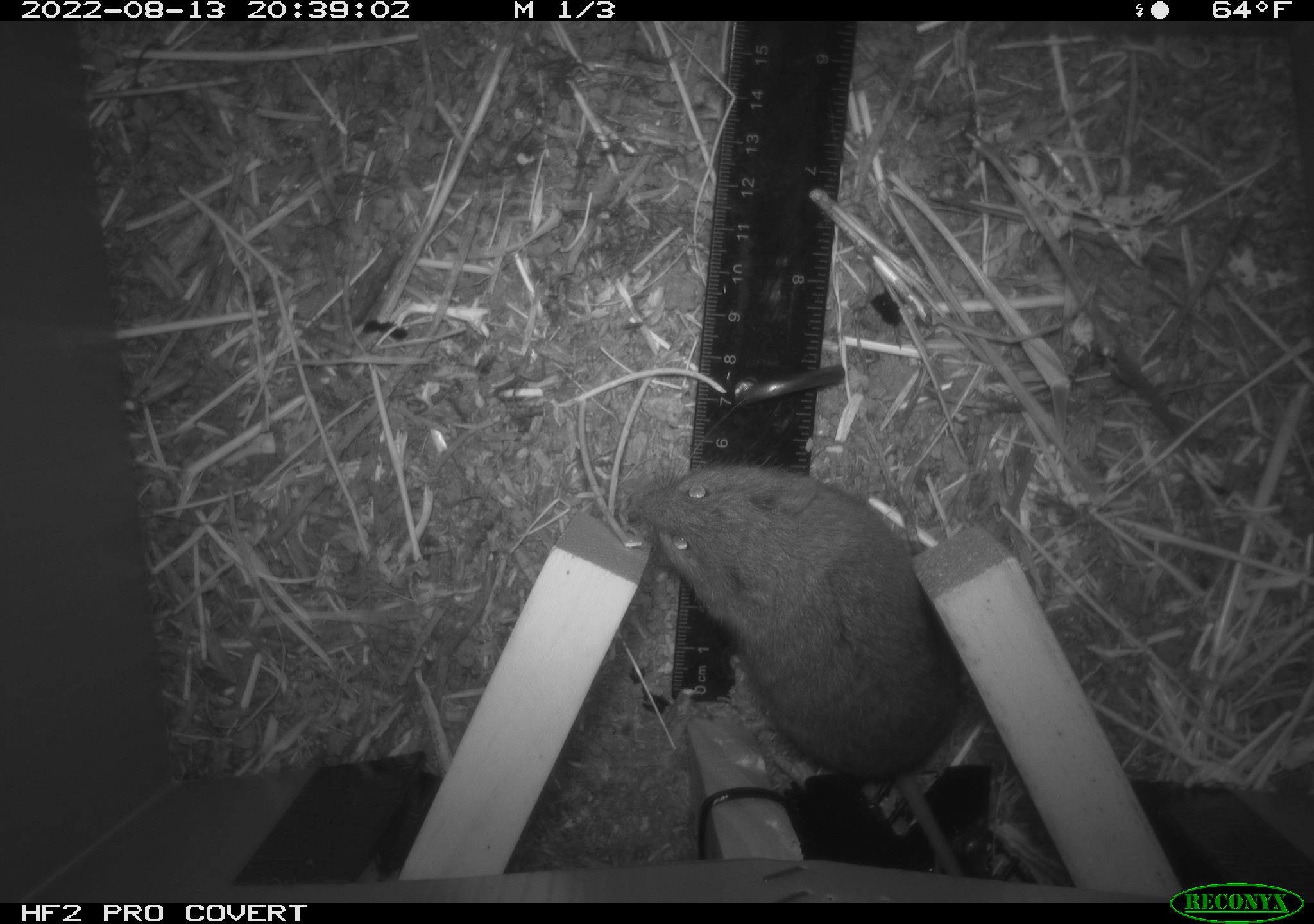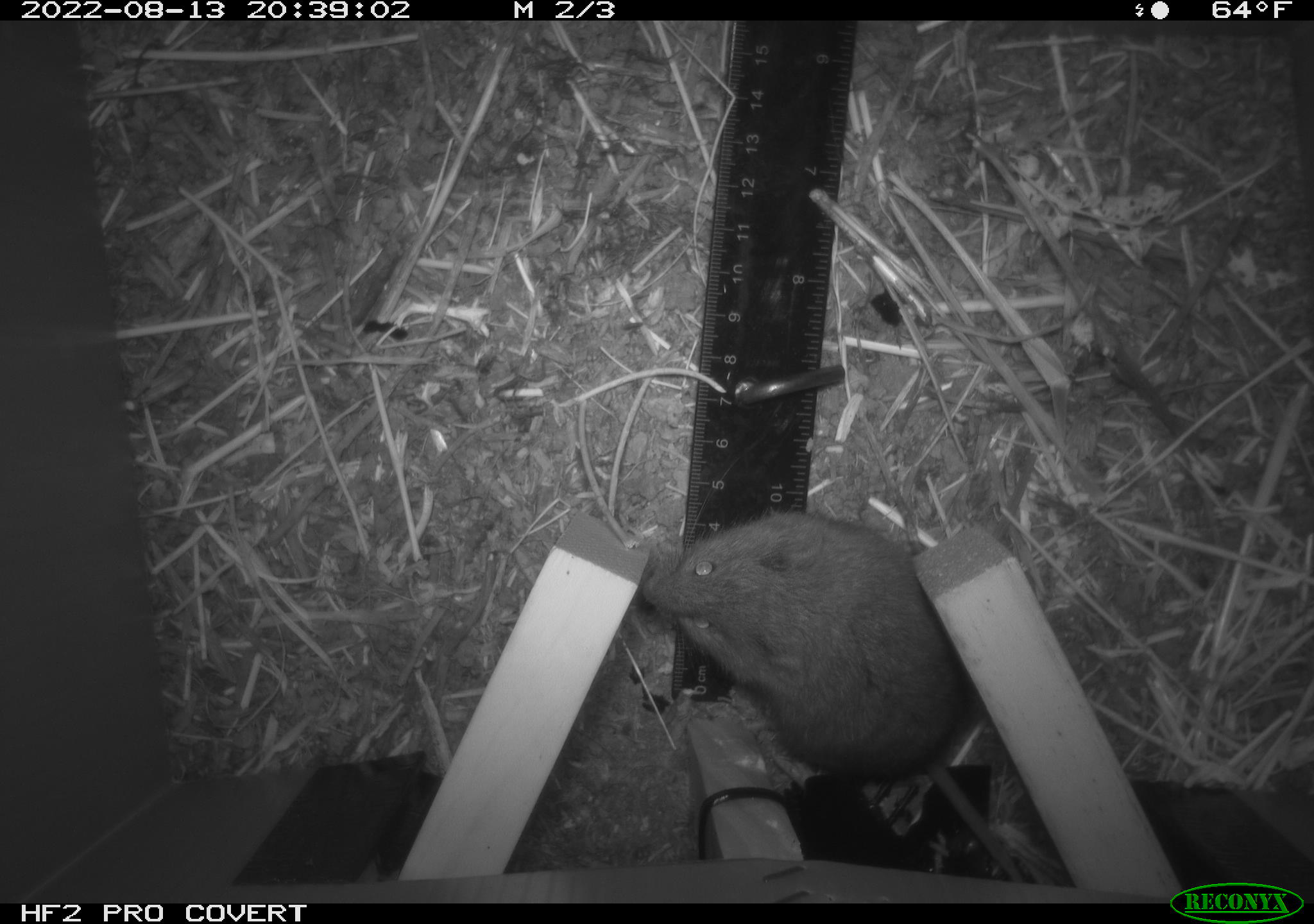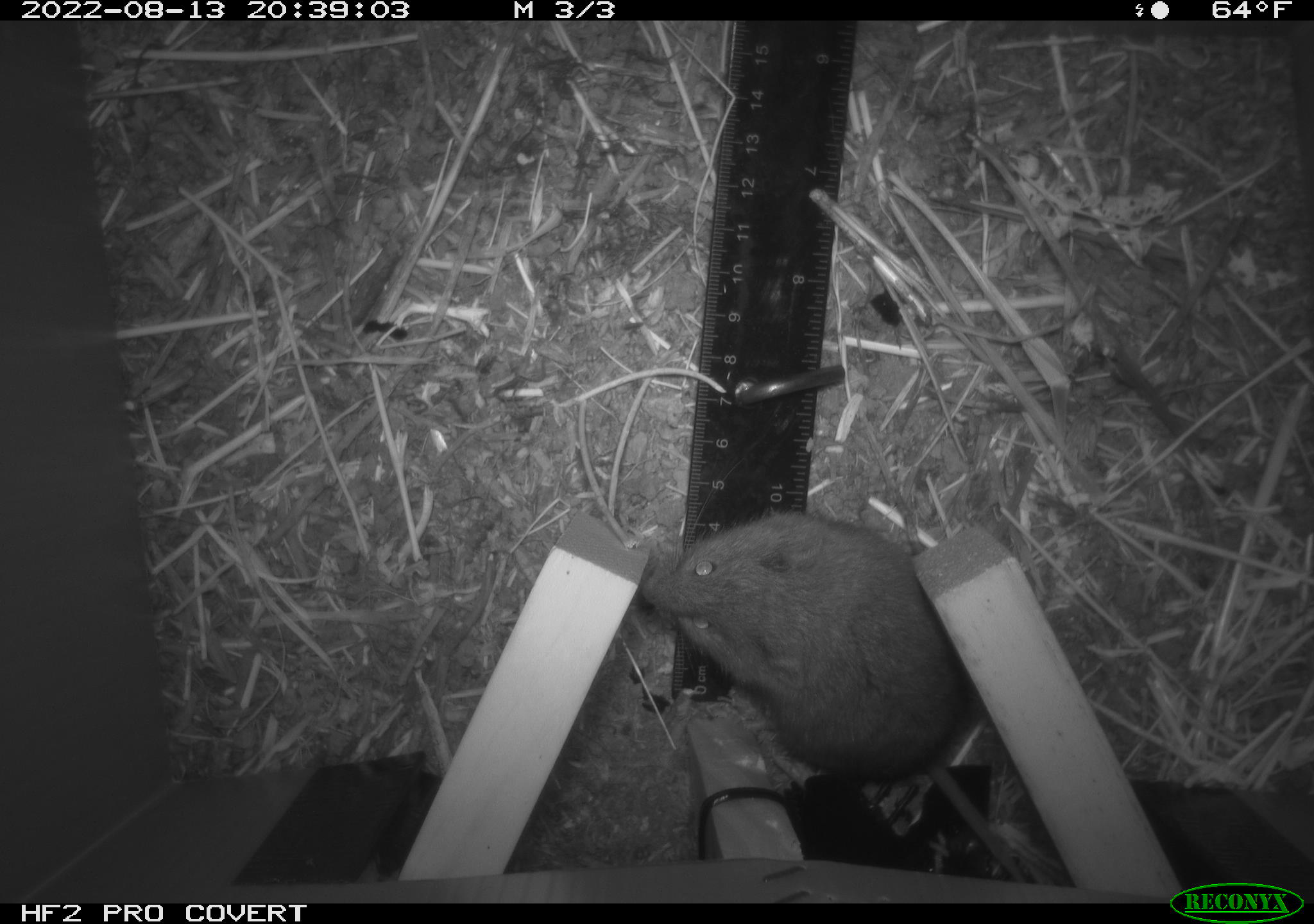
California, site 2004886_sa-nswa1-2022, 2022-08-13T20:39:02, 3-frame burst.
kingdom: Animalia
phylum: Chordata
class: Mammalia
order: Rodentia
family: Cricetidae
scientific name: Cricetidae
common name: hamsters, voles, lemmings, and allies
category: cricetidae family